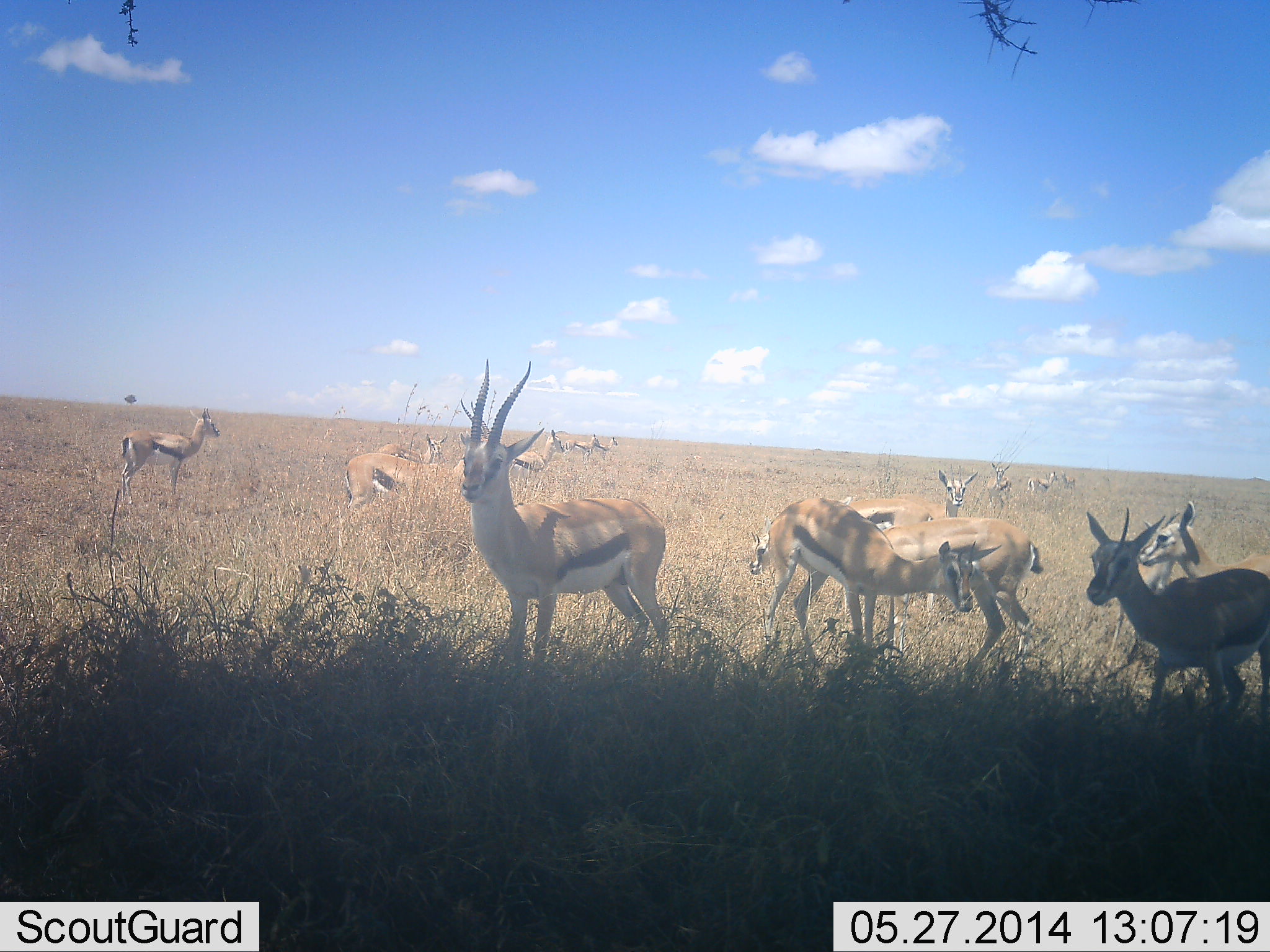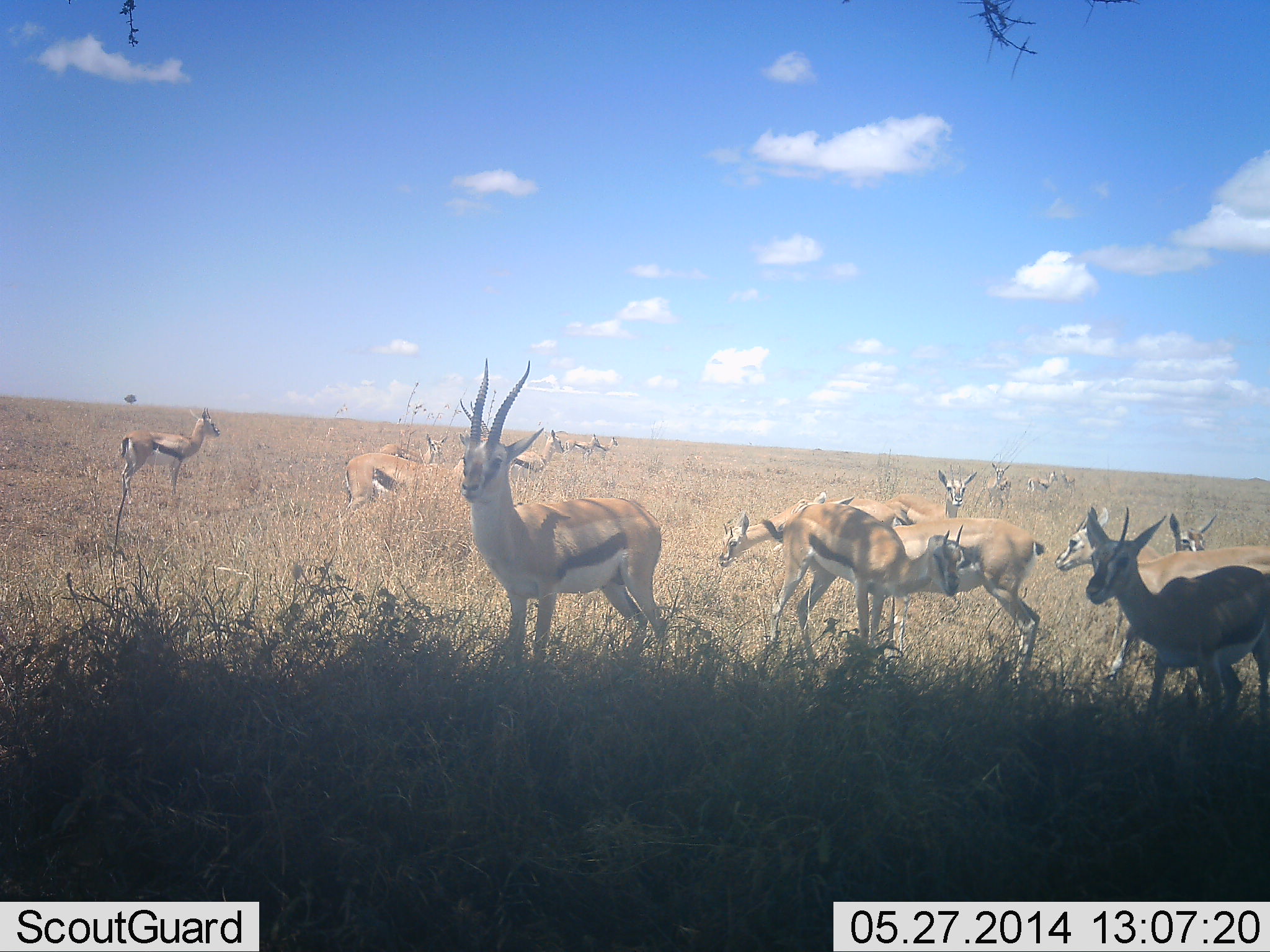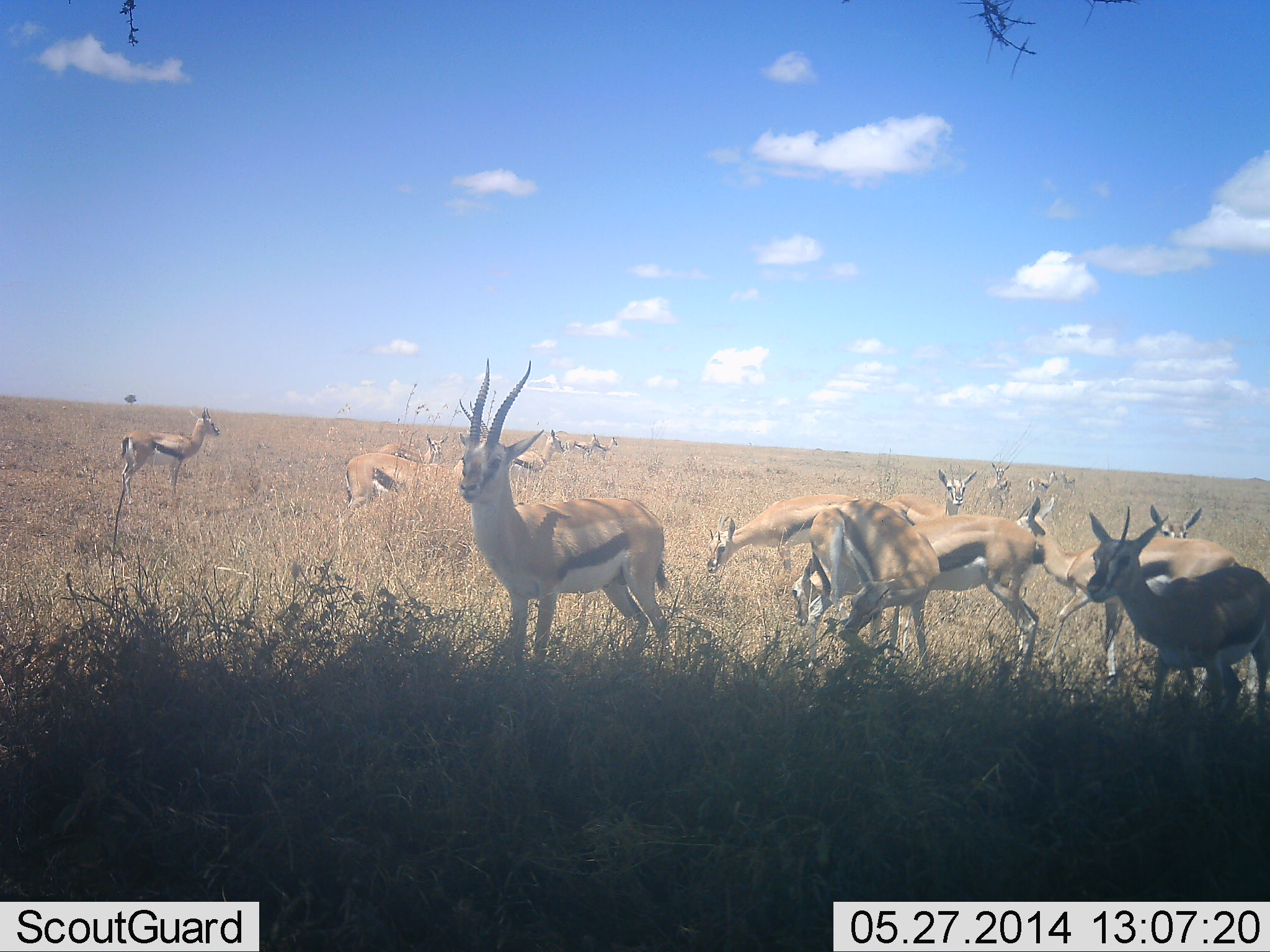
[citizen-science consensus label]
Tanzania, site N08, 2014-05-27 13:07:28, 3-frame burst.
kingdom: Animalia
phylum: Chordata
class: Mammalia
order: Artiodactyla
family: Bovidae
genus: Eudorcas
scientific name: Eudorcas thomsonii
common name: thomson's gazelle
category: gazellethomsons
Gazellethomsons (thomson's gazelle) (Eudorcas thomsonii), count 11-50. Behavior (volunteer vote fractions): standing 90%, resting 10%, moving 40%, interacting 0%. Young present (vote fraction): 0%. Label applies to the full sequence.